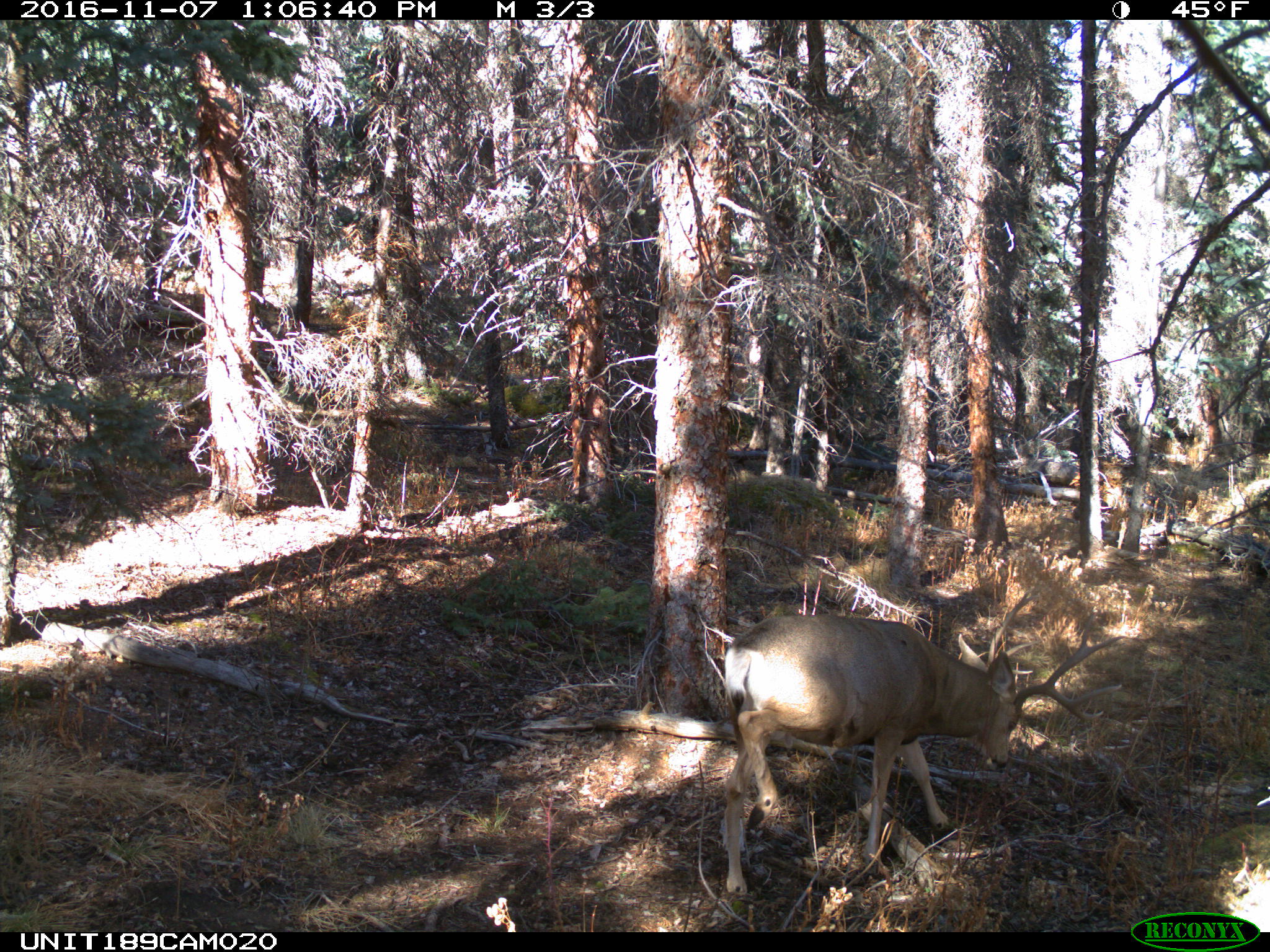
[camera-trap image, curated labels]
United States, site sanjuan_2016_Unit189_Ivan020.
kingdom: Animalia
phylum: Chordata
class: Mammalia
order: Artiodactyla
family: Cervidae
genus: Odocoileus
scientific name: Odocoileus hemionus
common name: mule deer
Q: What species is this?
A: Odocoileus hemionus (mule deer).